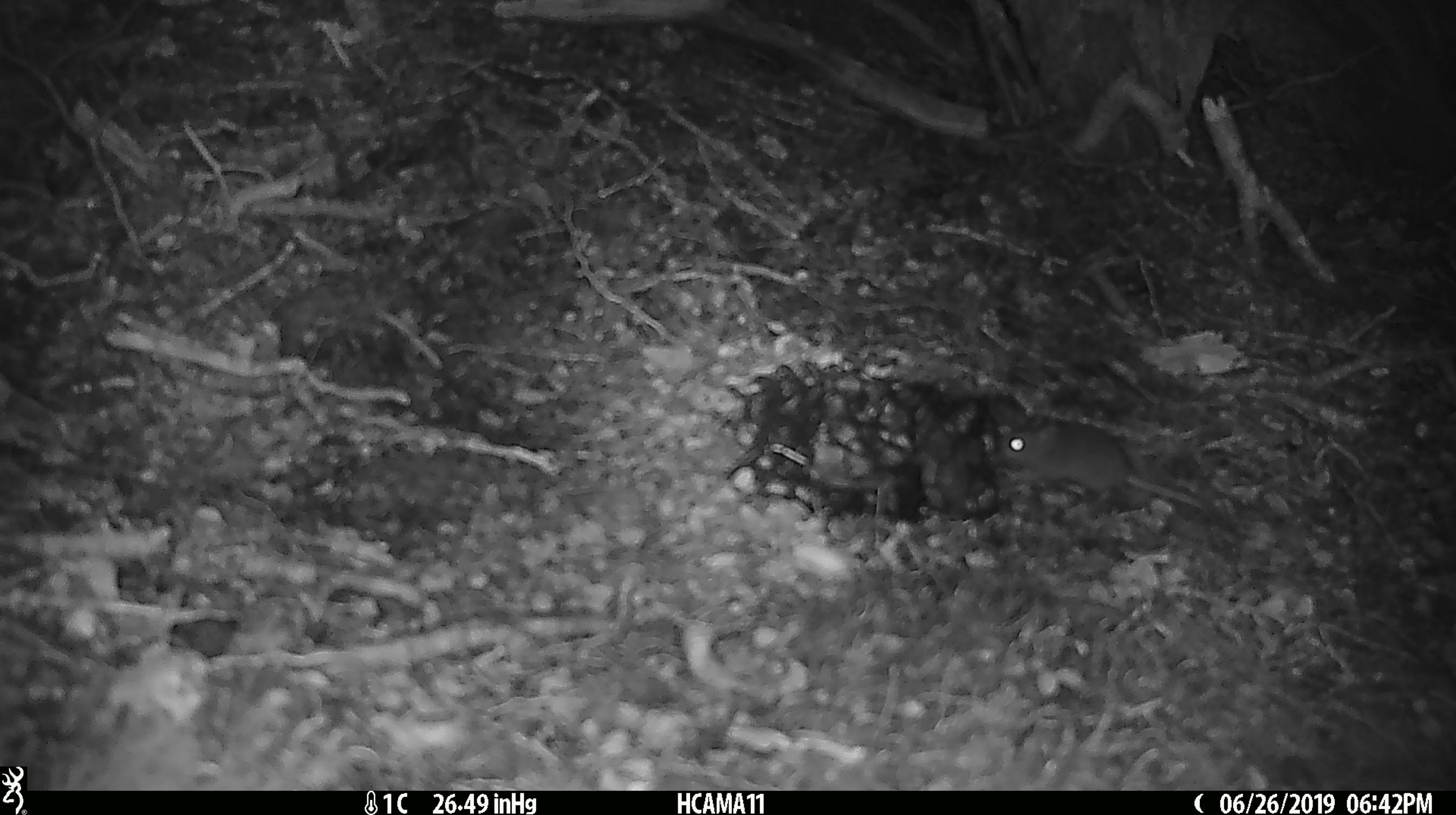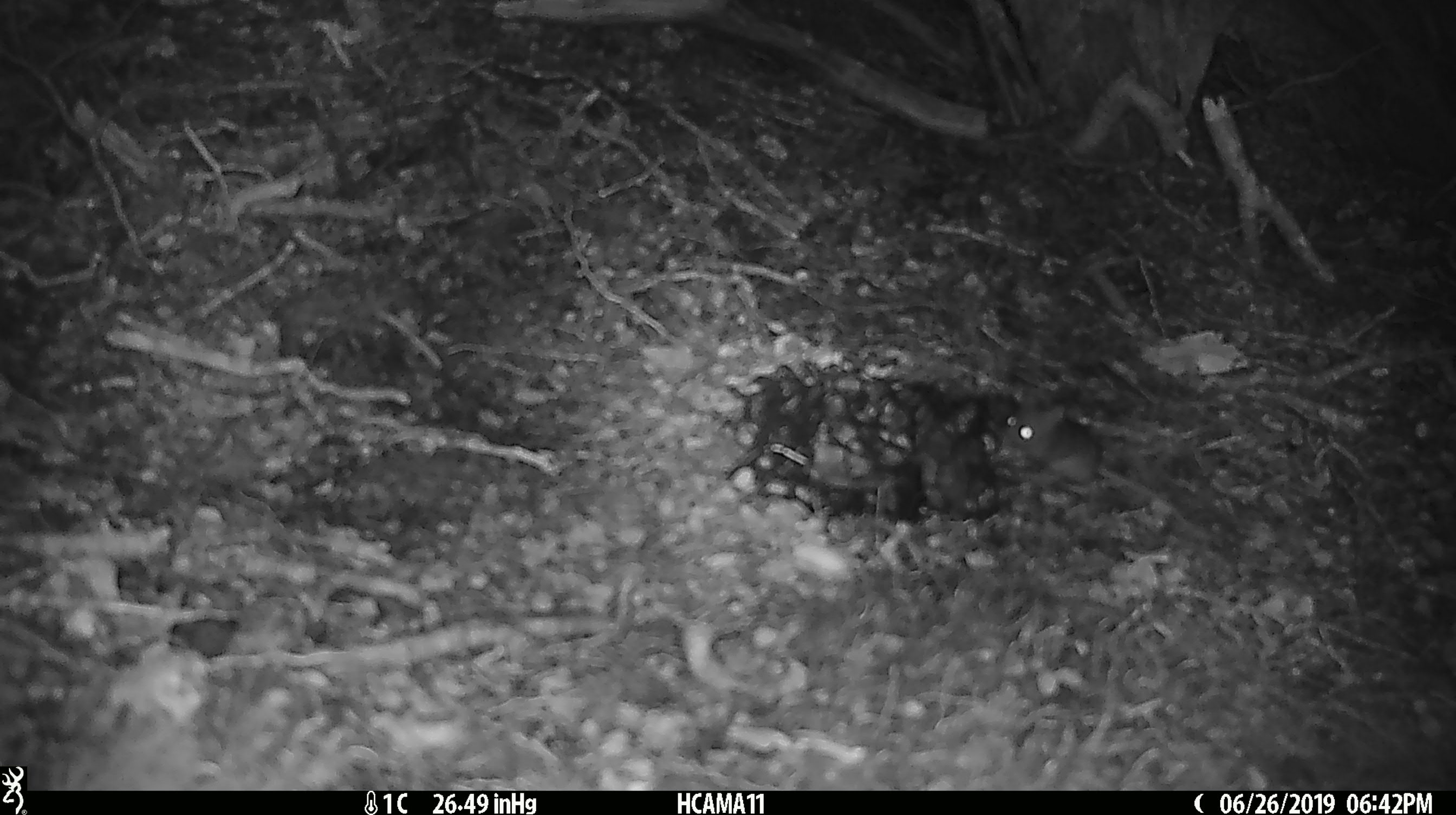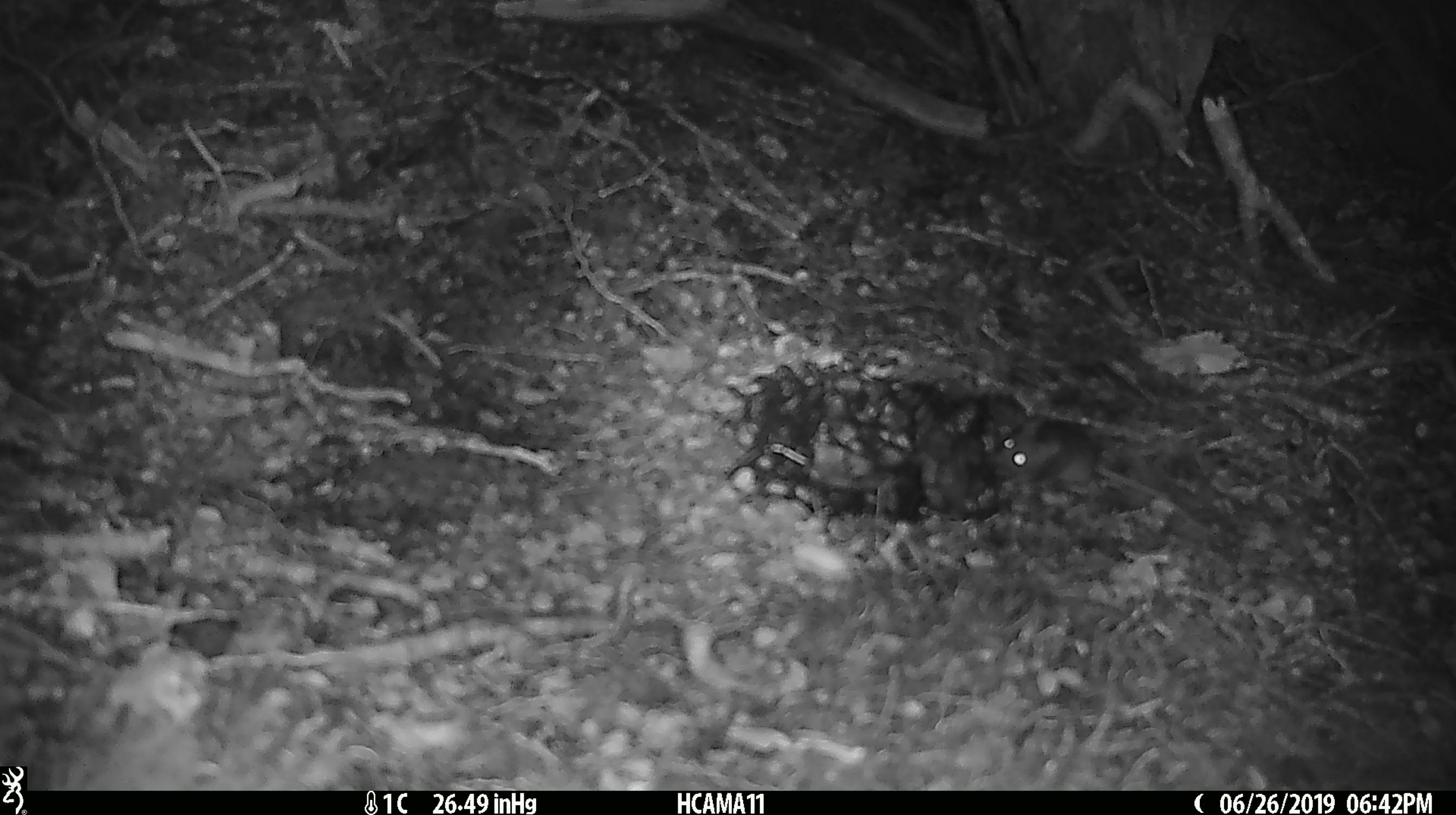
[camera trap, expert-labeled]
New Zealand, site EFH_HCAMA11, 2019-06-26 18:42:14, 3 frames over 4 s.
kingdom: Animalia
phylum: Chordata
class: Mammalia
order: Rodentia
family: Muridae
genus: Mus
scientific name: Mus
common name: mouse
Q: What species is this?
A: Mouse (Mus).